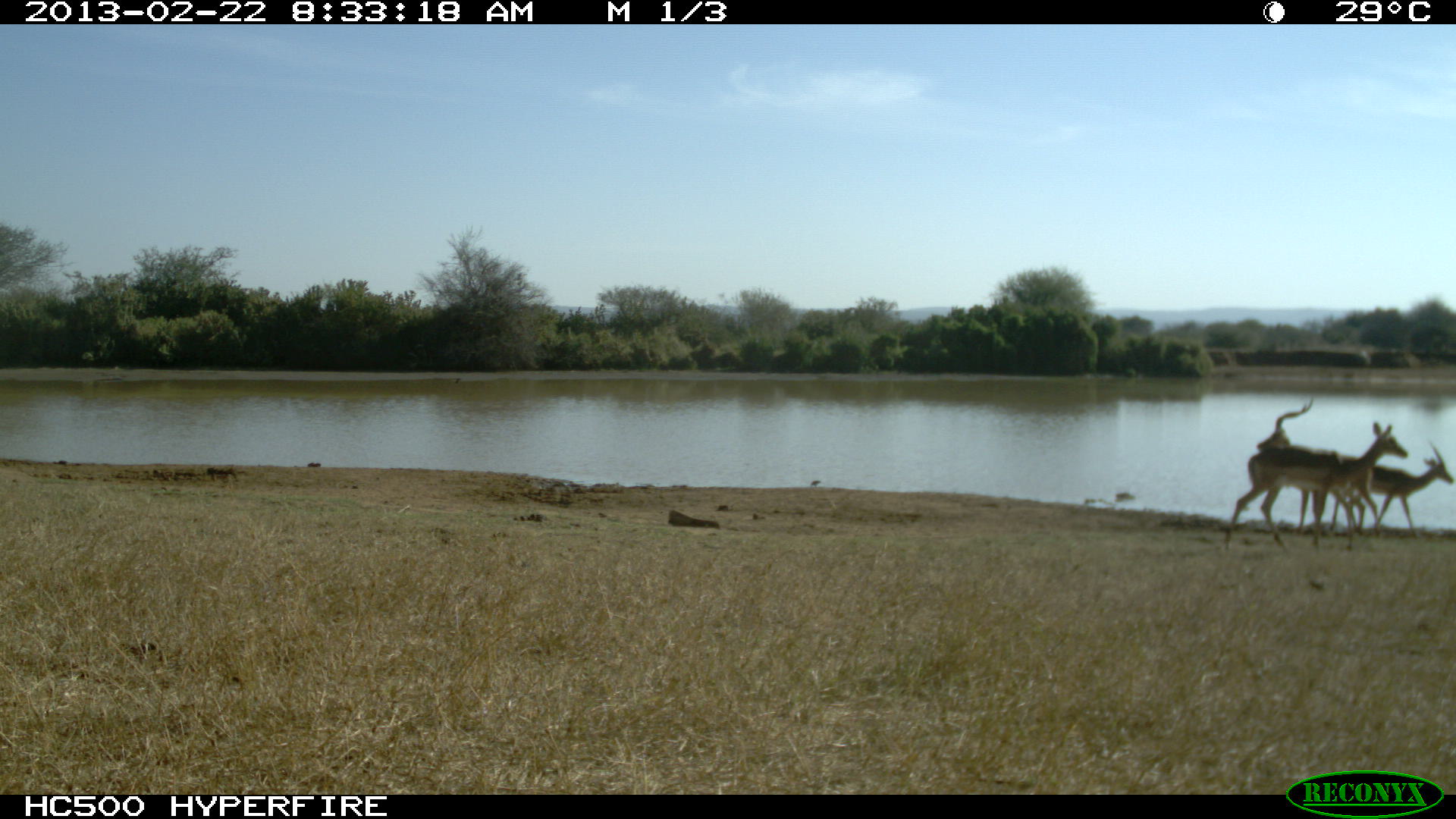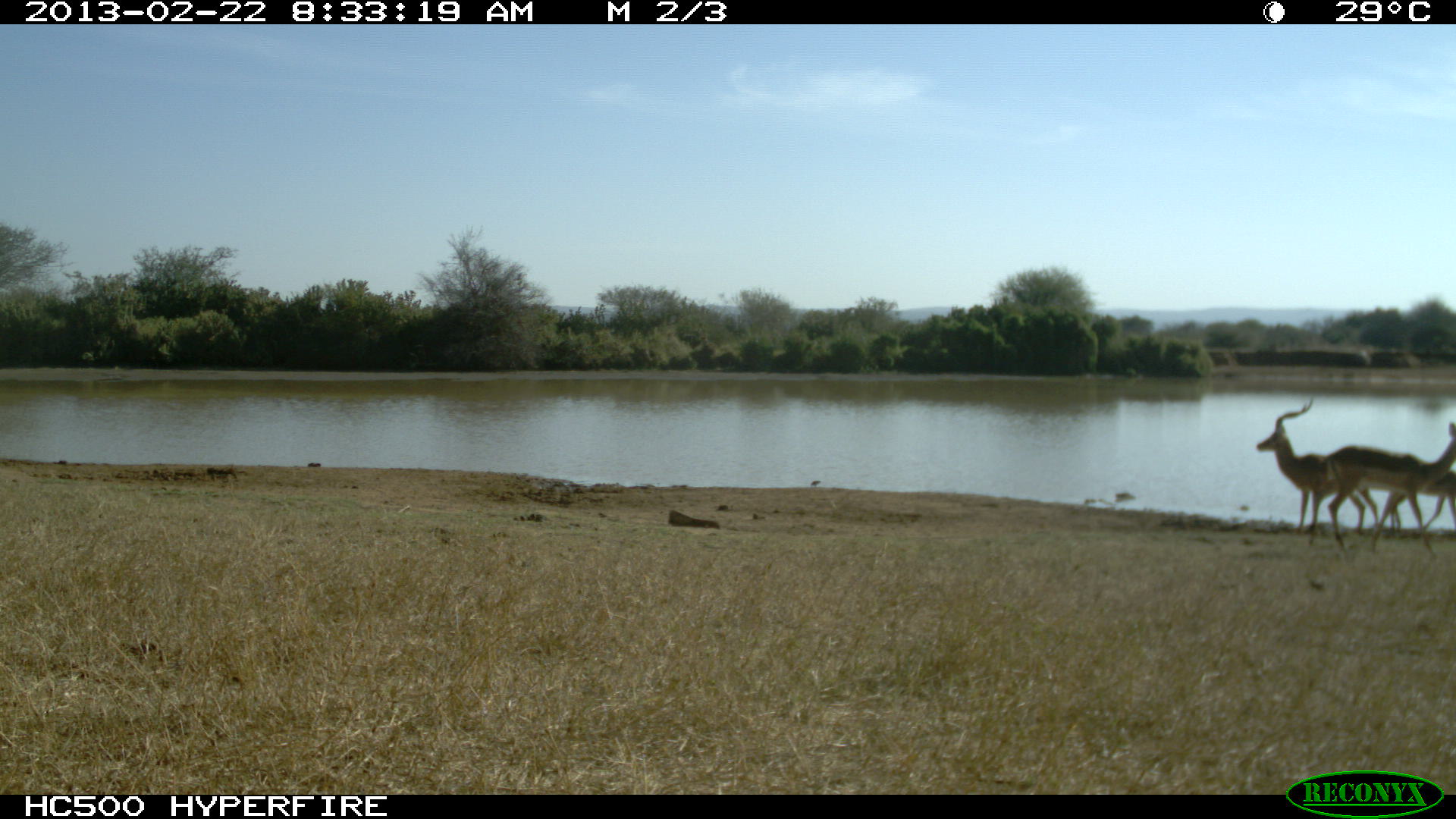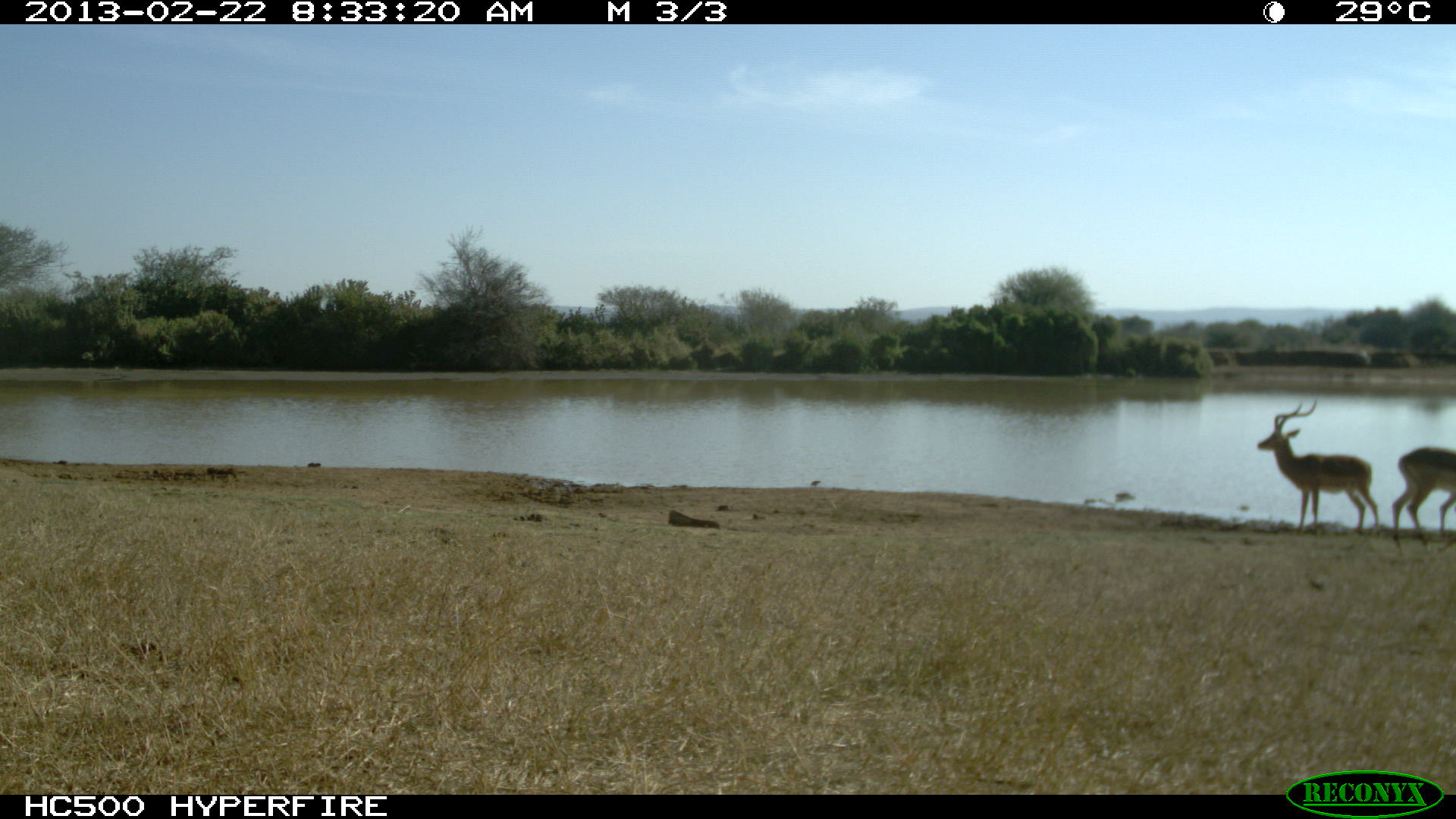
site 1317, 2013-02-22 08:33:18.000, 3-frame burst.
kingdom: Animalia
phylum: Chordata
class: Mammalia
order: Artiodactyla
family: Bovidae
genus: Aepyceros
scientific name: Aepyceros melampus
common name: impala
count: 3